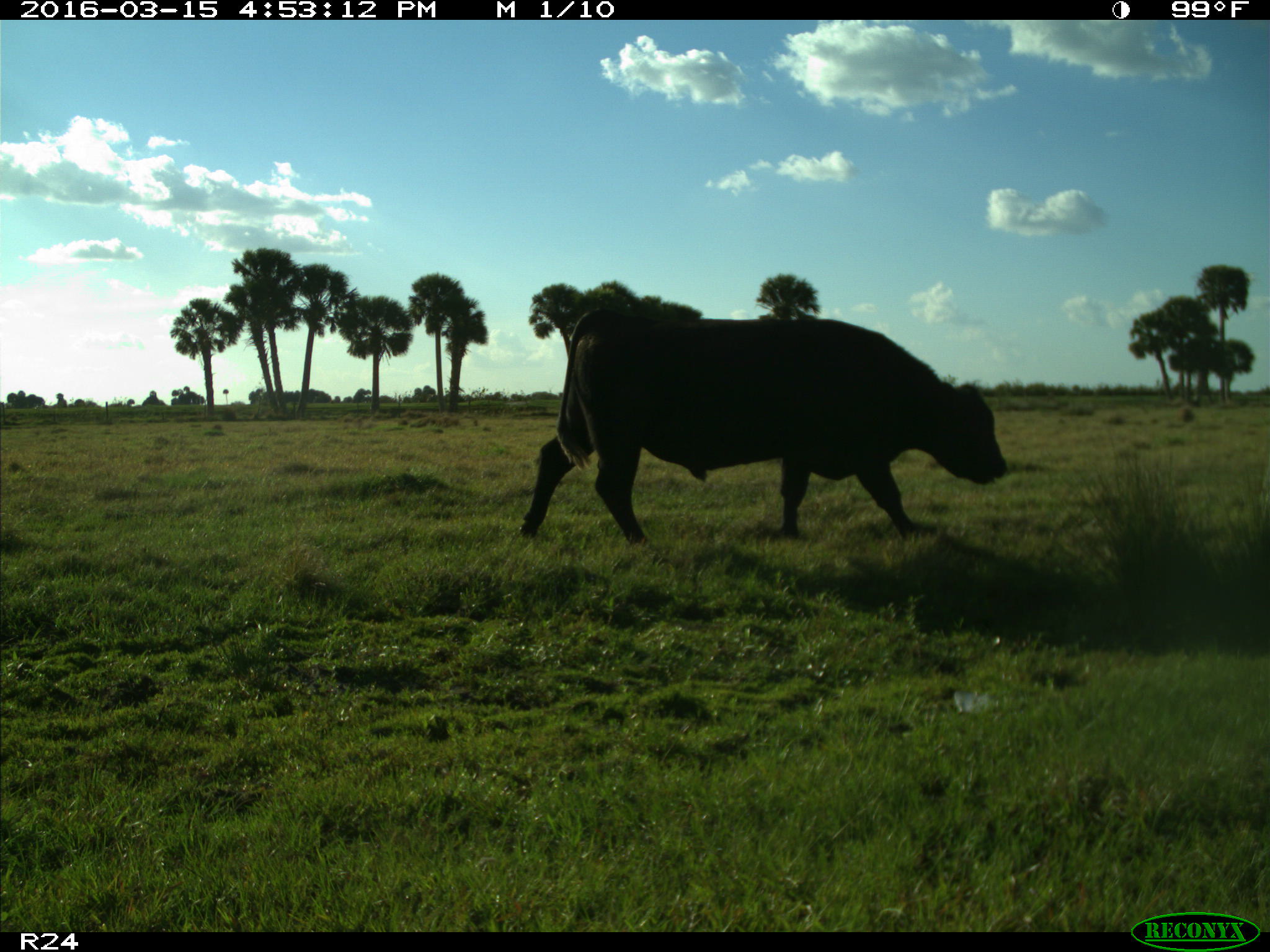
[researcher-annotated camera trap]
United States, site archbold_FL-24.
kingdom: Animalia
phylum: Chordata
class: Mammalia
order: Artiodactyla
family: Bovidae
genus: Bos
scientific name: Bos taurus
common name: domestic cow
Bos taurus (domestic cow).